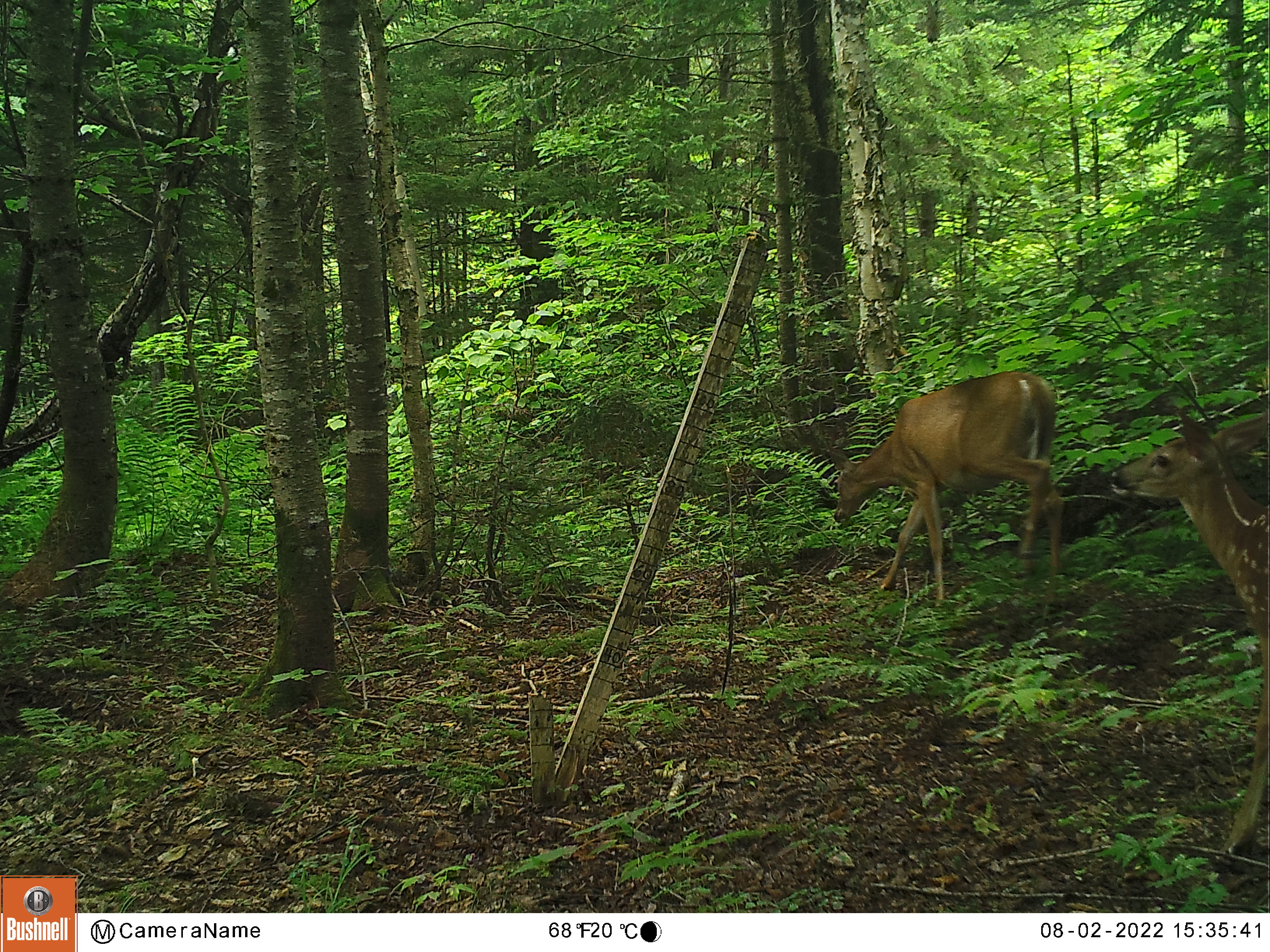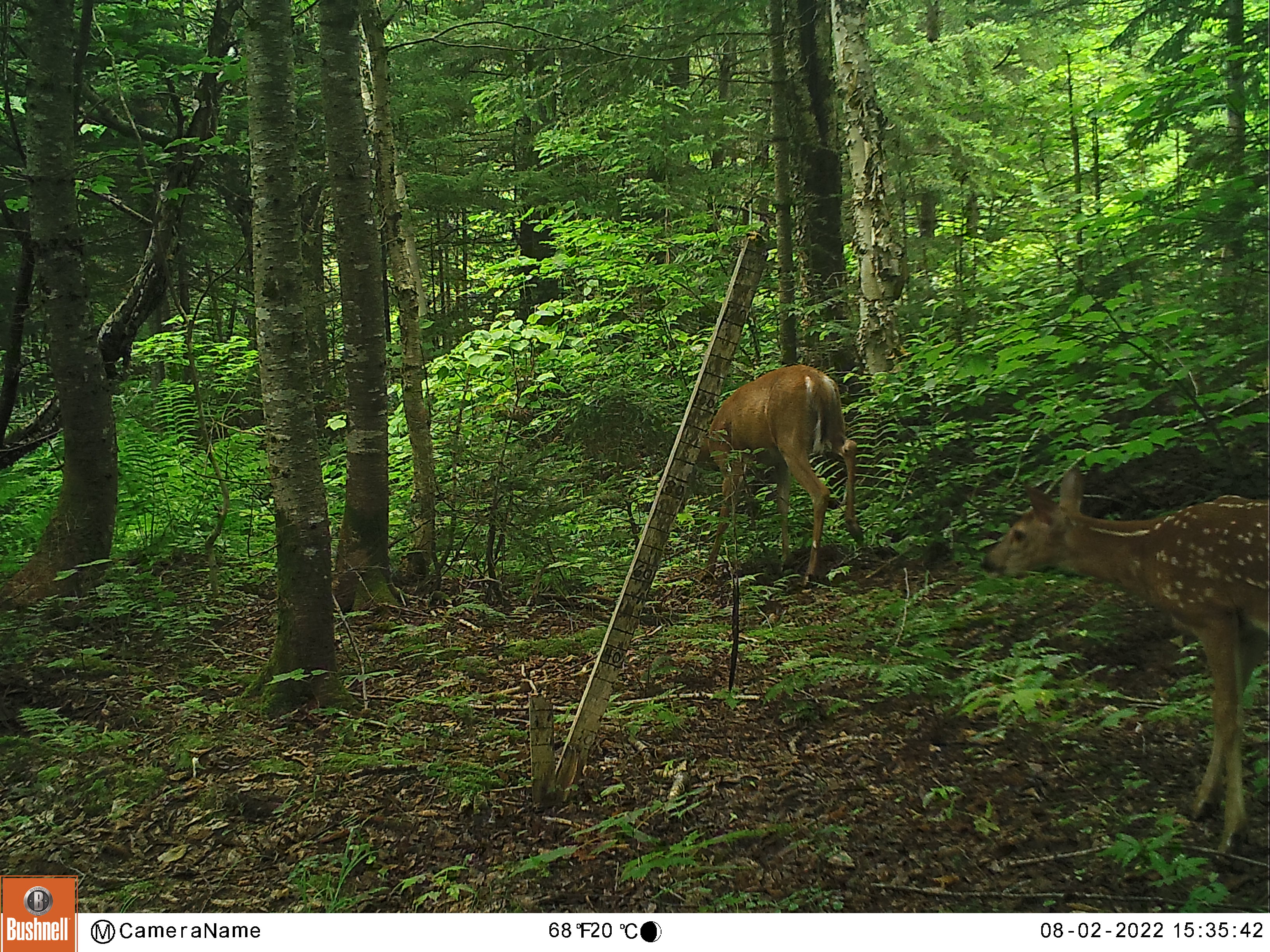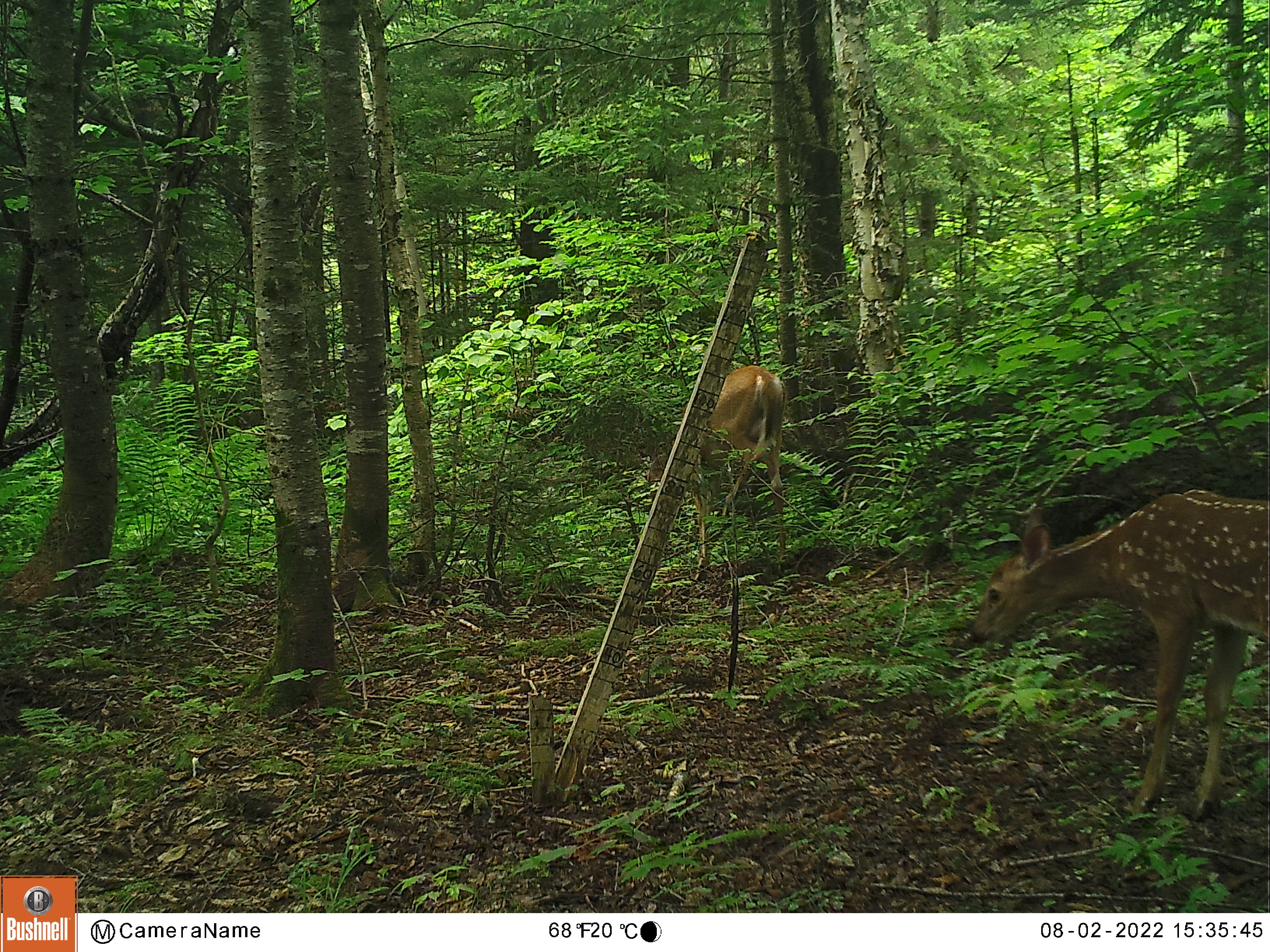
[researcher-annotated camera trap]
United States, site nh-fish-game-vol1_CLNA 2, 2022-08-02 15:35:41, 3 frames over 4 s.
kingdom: Animalia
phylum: Chordata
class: Mammalia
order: Artiodactyla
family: Cervidae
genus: Odocoileus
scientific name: Odocoileus virginianus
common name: white-tailed deer